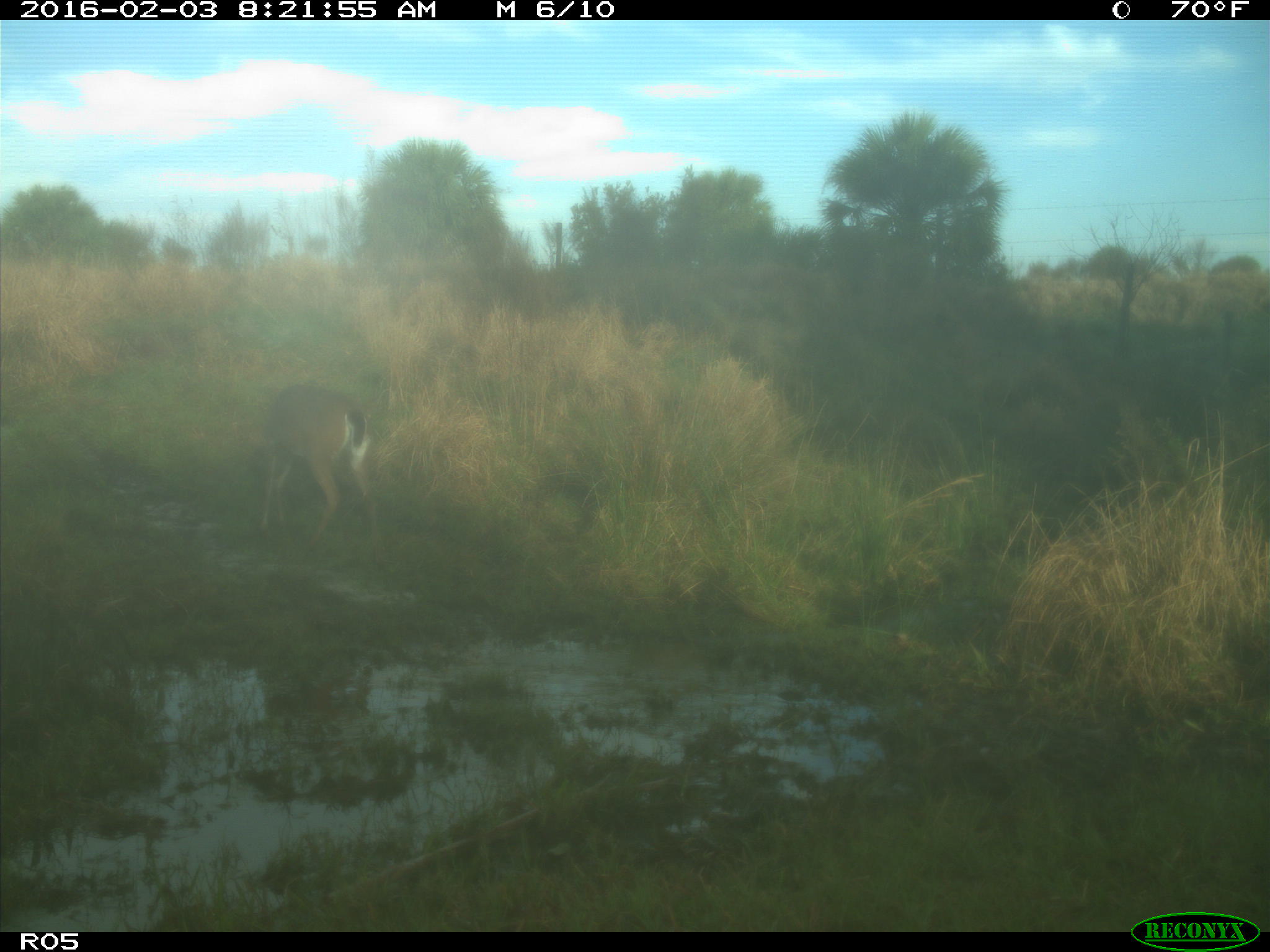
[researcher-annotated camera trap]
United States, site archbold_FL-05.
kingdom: Animalia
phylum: Chordata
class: Mammalia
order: Artiodactyla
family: Cervidae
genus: Odocoileus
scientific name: Odocoileus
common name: deer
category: unidentified deer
Unidentified deer (deer) (Odocoileus).